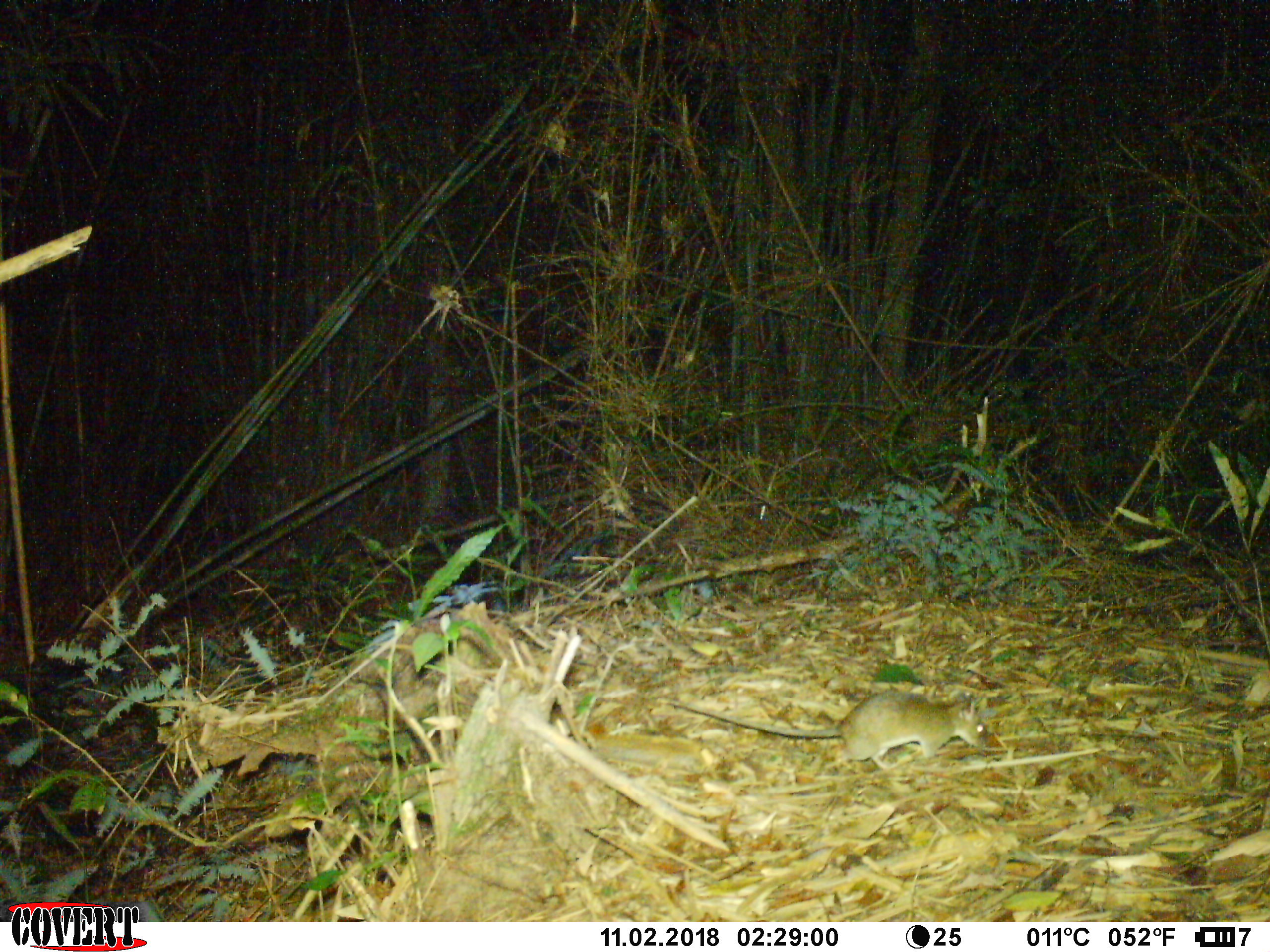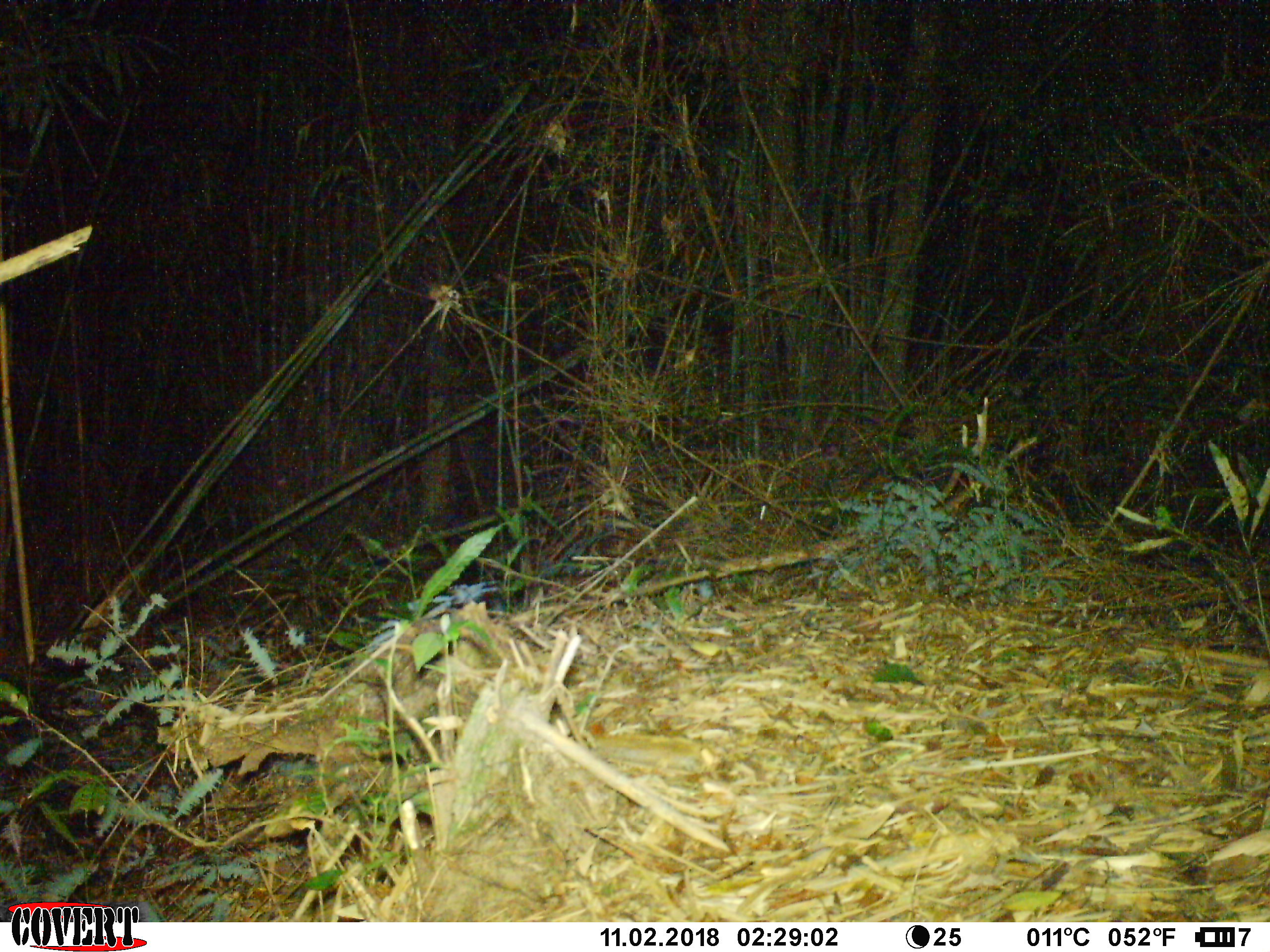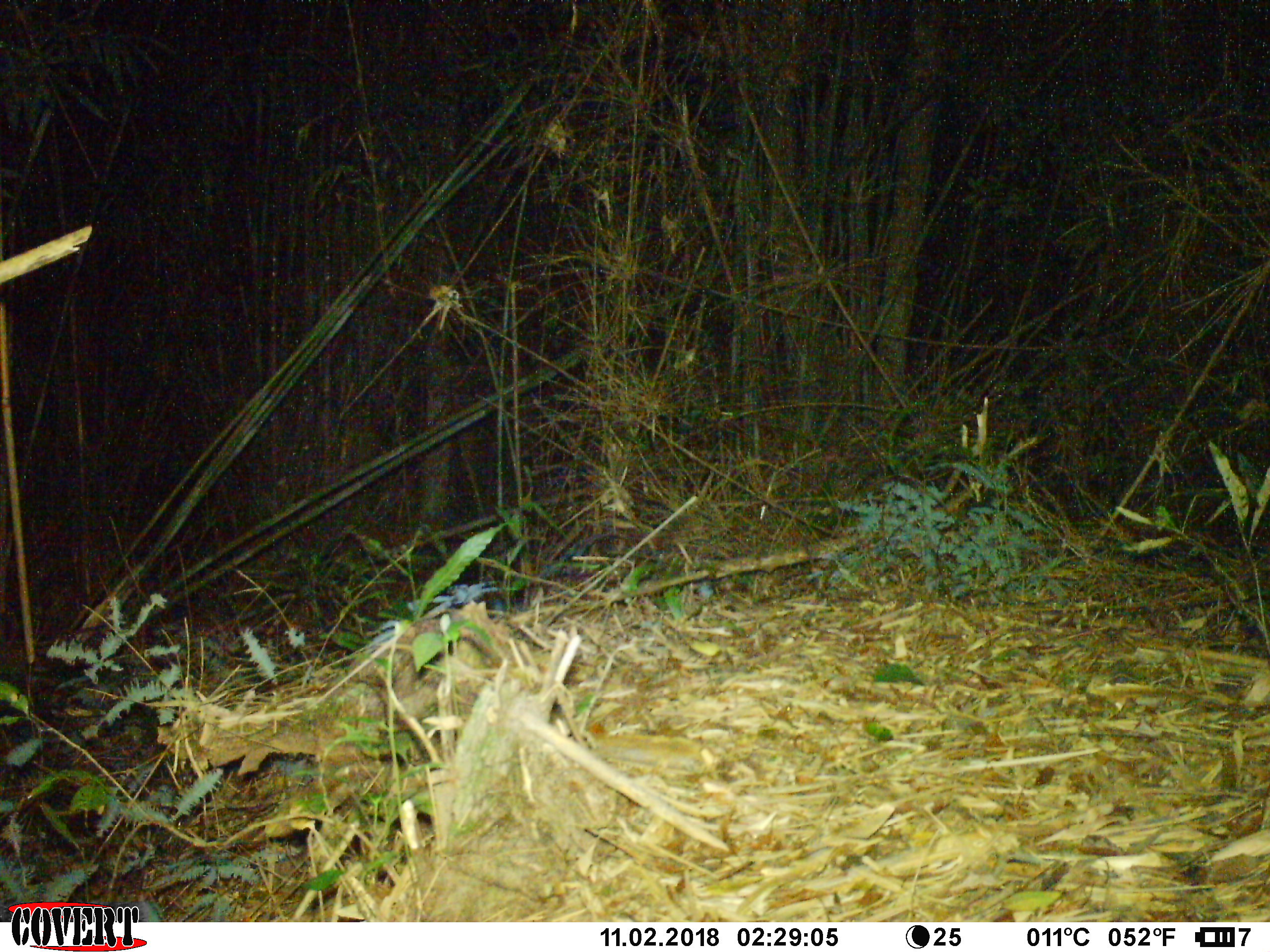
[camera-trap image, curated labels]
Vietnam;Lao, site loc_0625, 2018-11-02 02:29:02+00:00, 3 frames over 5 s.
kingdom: Animalia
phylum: Chordata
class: Mammalia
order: Rodentia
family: Muridae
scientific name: Muridae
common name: old-world mice and rats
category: unidentified murid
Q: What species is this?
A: Unidentified murid (old-world mice and rats) (Muridae).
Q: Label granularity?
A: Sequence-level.